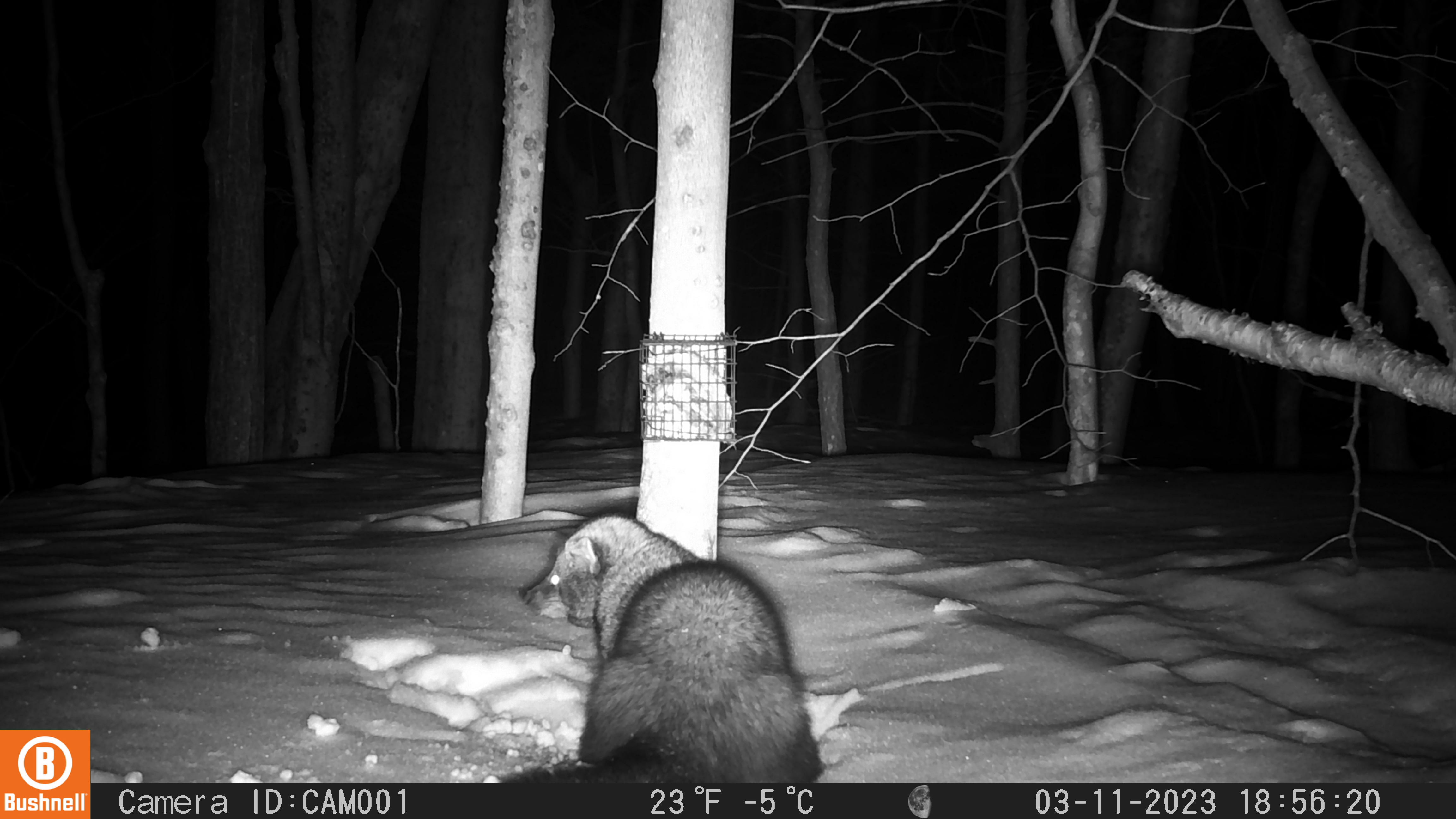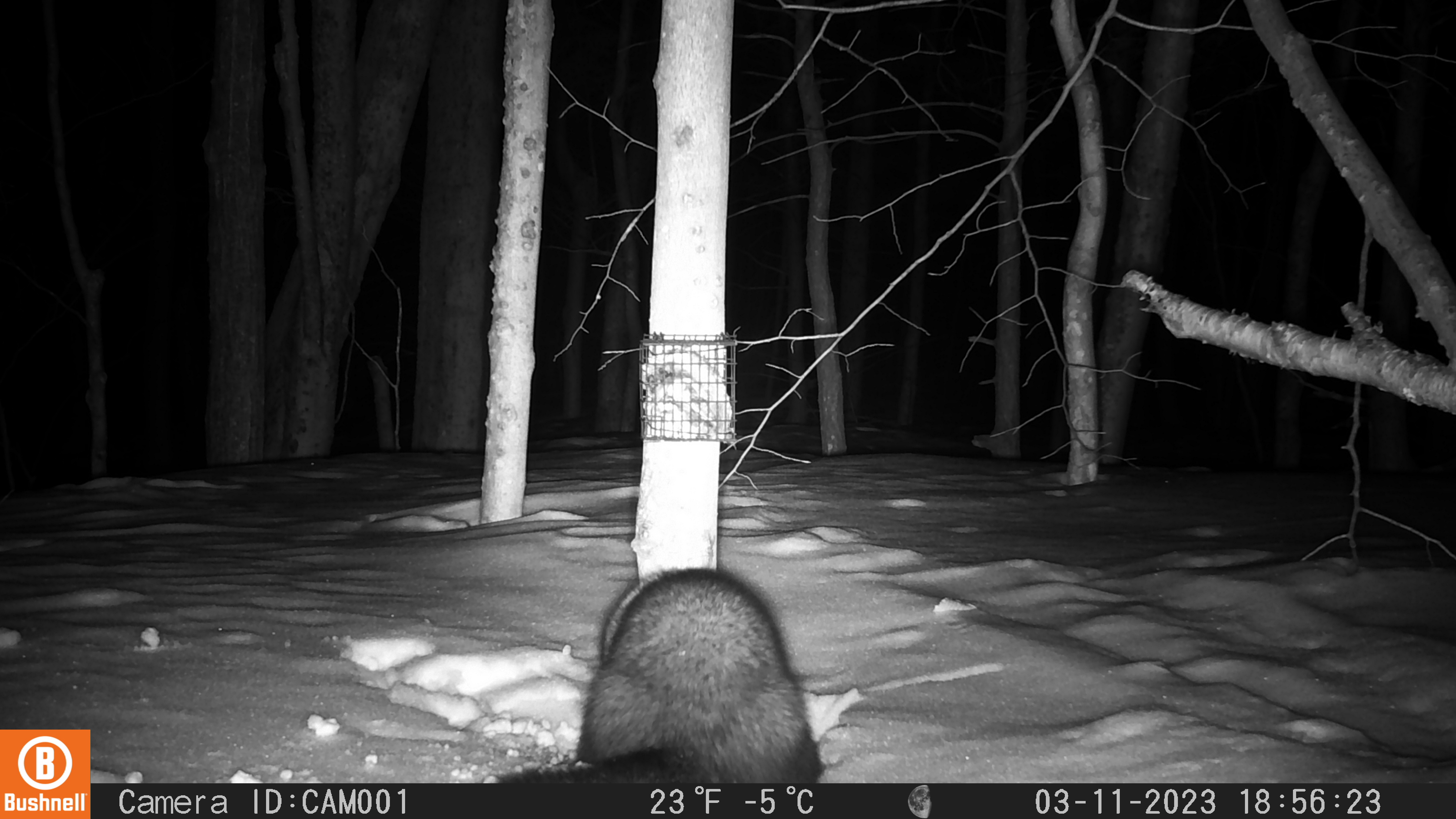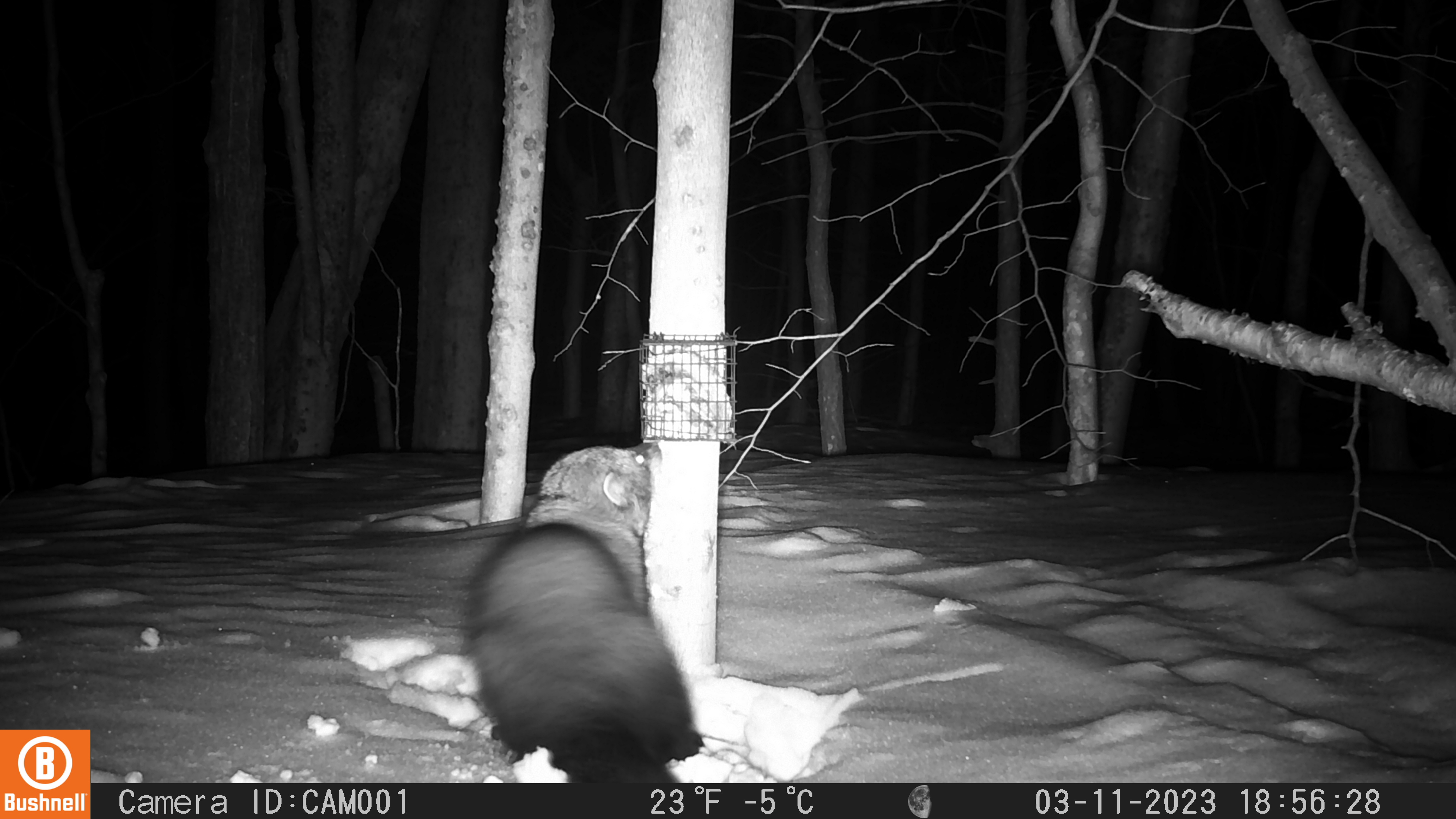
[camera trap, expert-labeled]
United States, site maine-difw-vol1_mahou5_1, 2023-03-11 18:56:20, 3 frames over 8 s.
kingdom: Animalia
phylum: Chordata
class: Mammalia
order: Carnivora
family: Mustelidae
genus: Pekania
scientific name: Pekania pennanti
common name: fisher